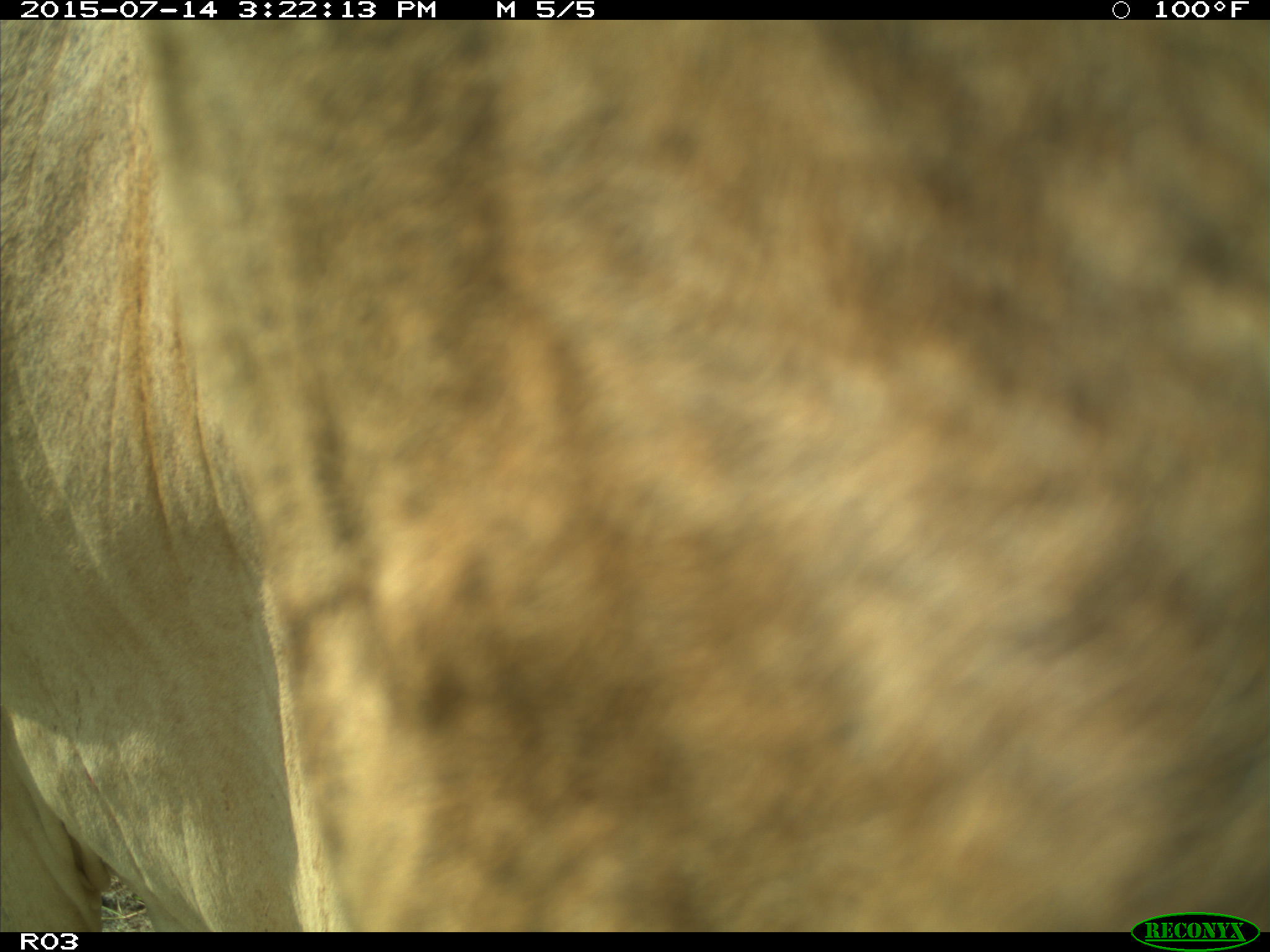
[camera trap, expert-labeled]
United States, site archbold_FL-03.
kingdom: Animalia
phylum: Chordata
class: Mammalia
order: Artiodactyla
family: Bovidae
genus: Bos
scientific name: Bos taurus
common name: domestic cow